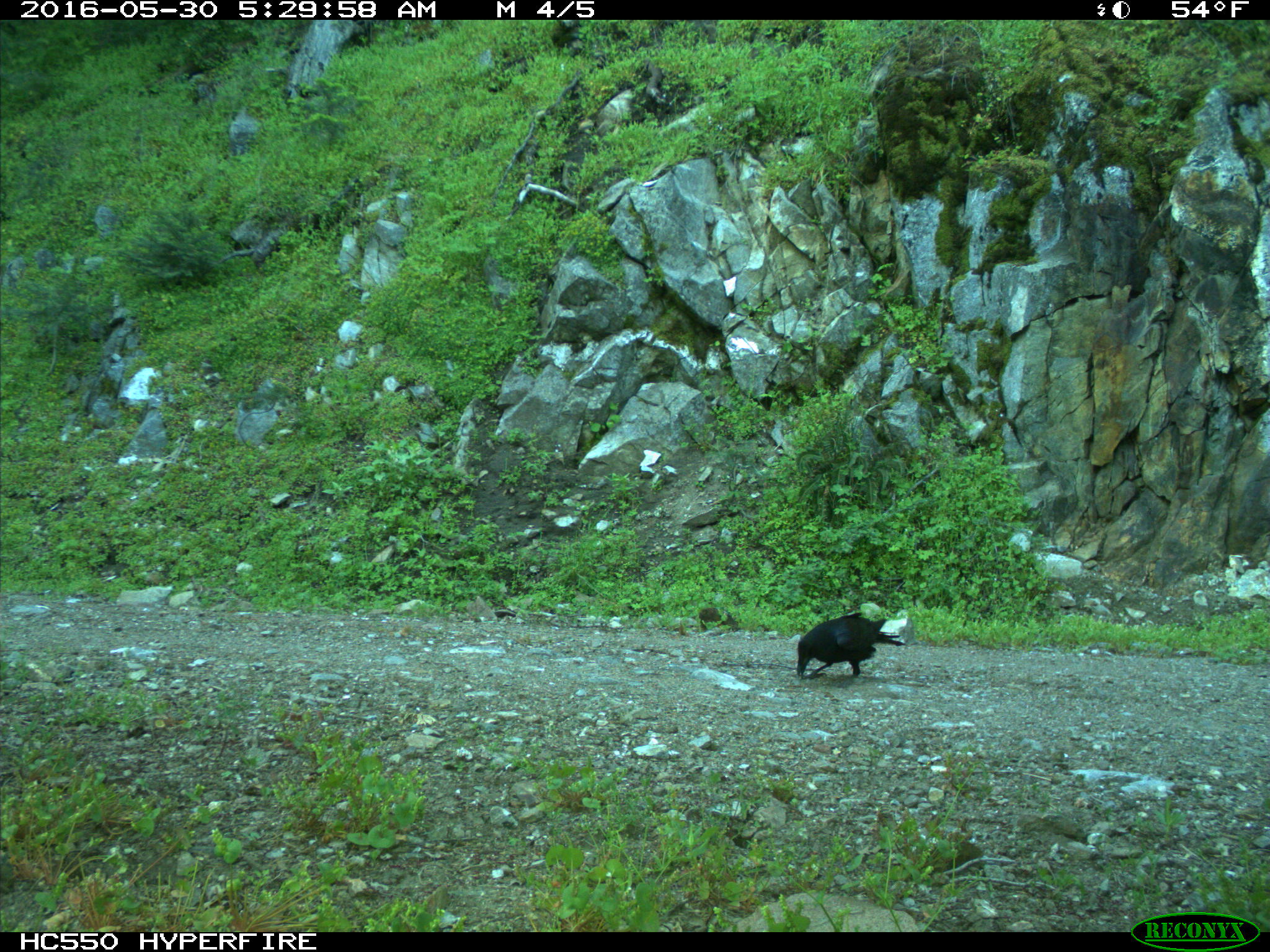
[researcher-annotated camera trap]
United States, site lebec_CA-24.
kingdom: Animalia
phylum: Chordata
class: Aves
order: Passeriformes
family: Corvidae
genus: Corvus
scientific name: Corvus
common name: crows and ravens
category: unidentified corvus